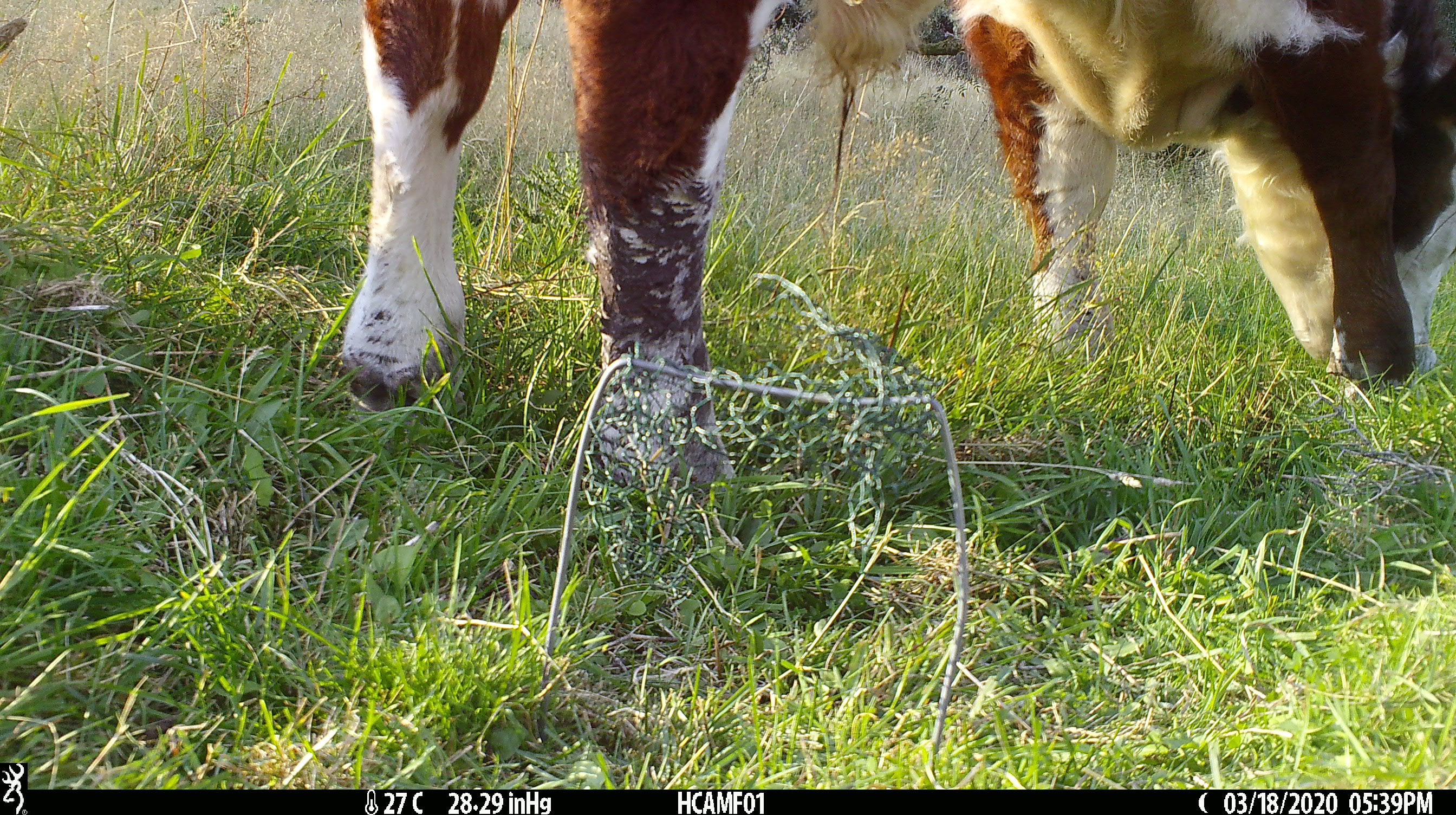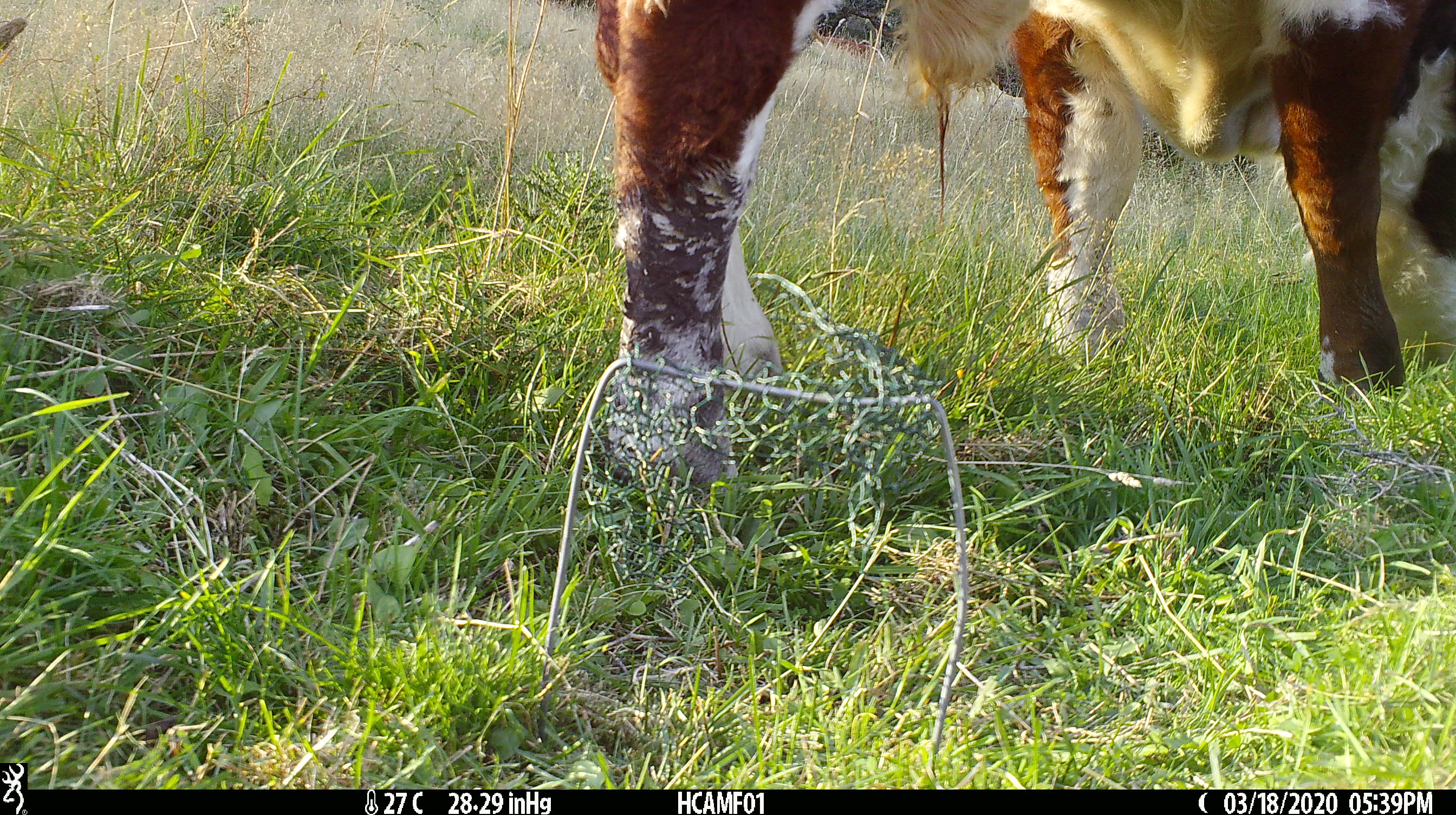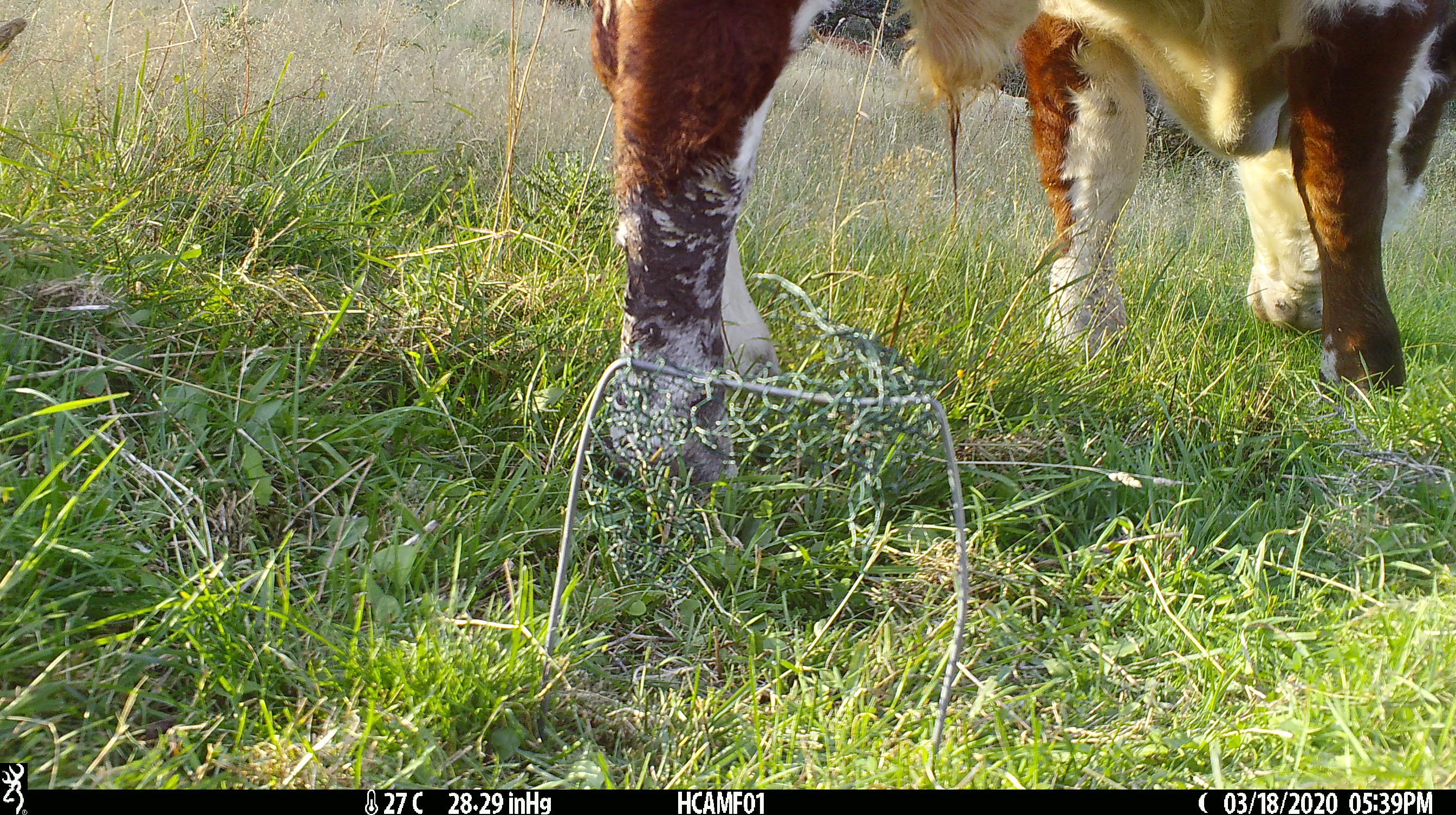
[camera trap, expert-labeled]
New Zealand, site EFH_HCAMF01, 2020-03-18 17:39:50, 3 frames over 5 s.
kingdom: Animalia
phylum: Chordata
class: Mammalia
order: Artiodactyla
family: Bovidae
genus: Bos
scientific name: Bos taurus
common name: domestic cow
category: cow